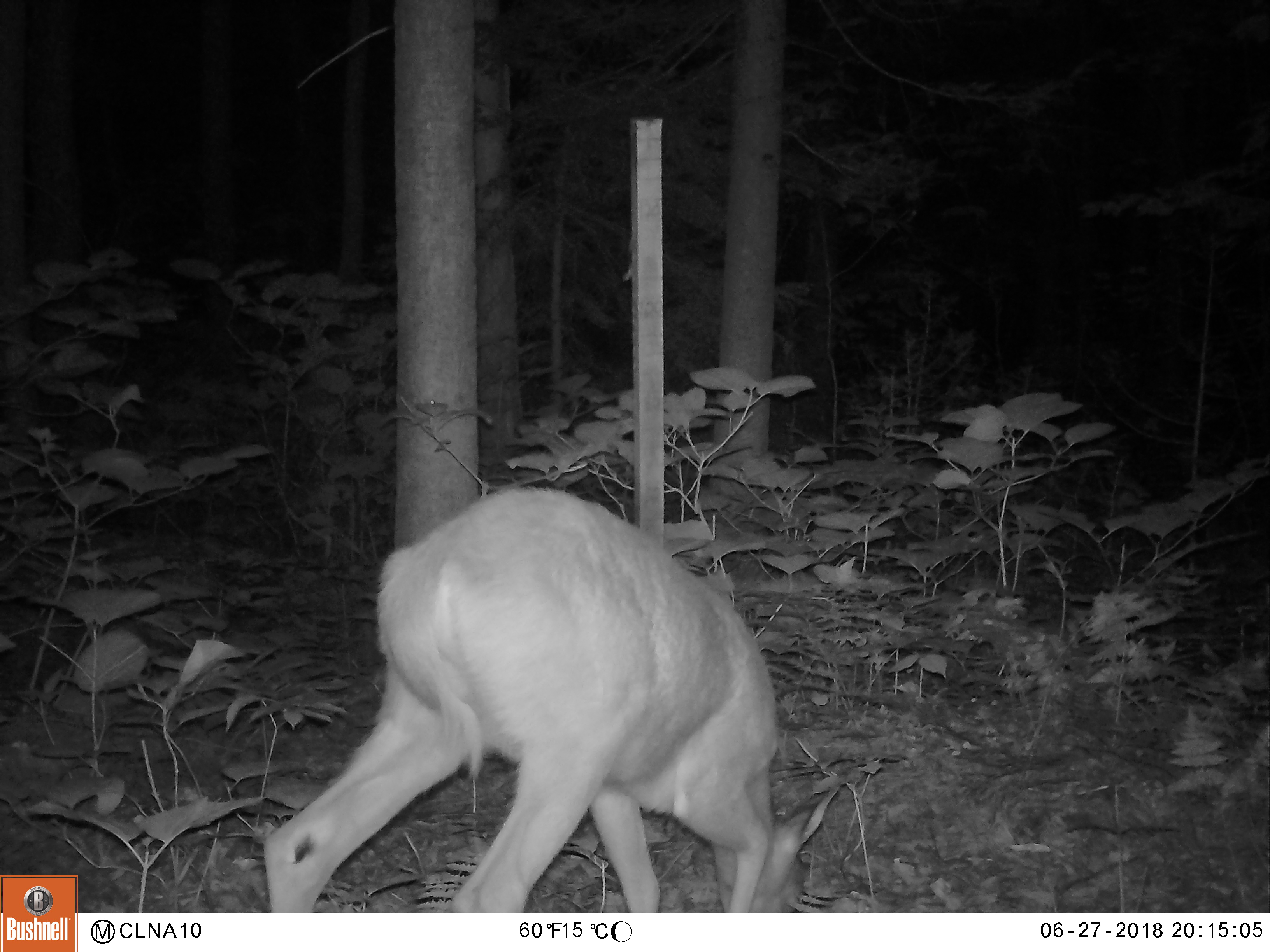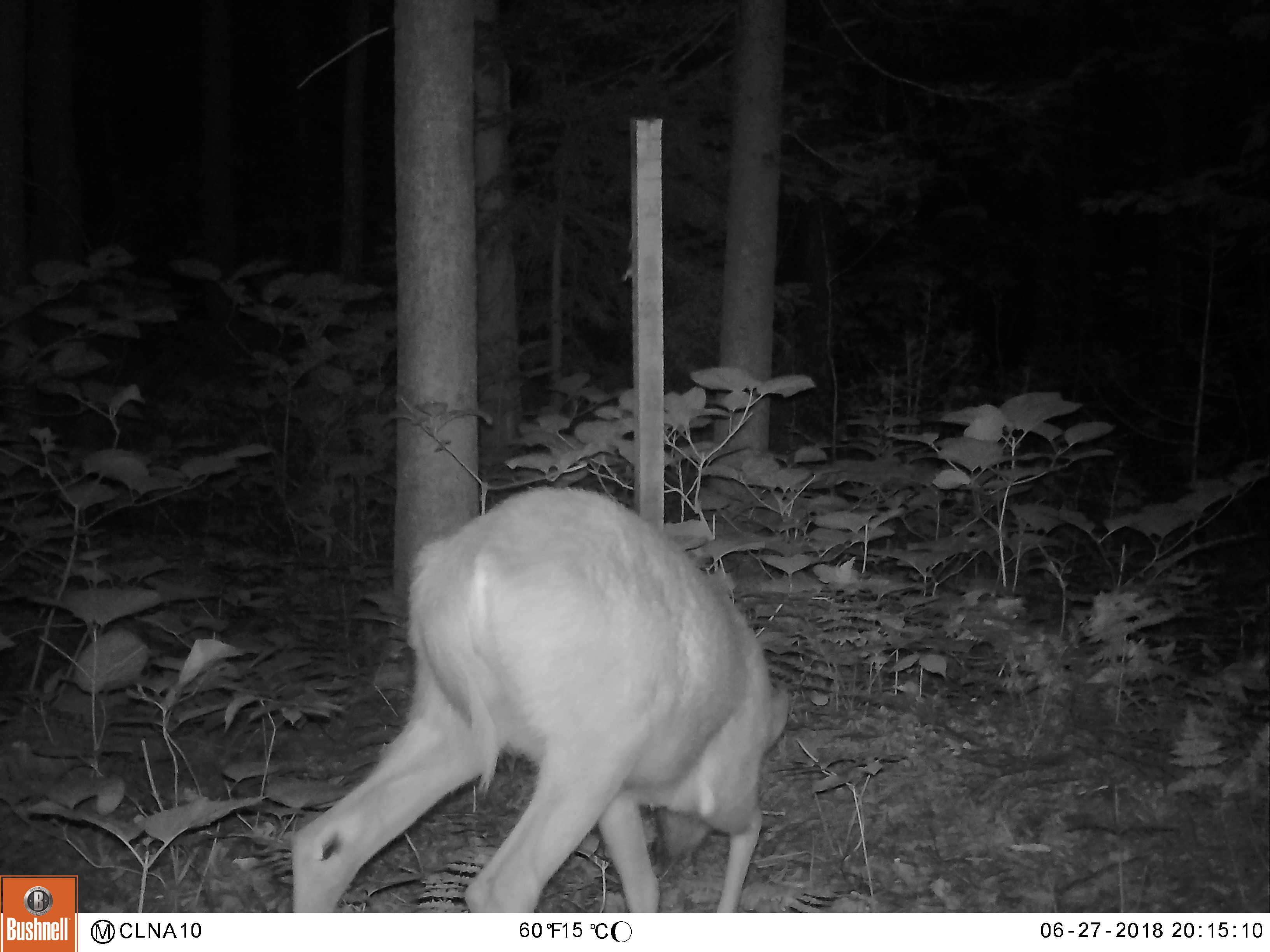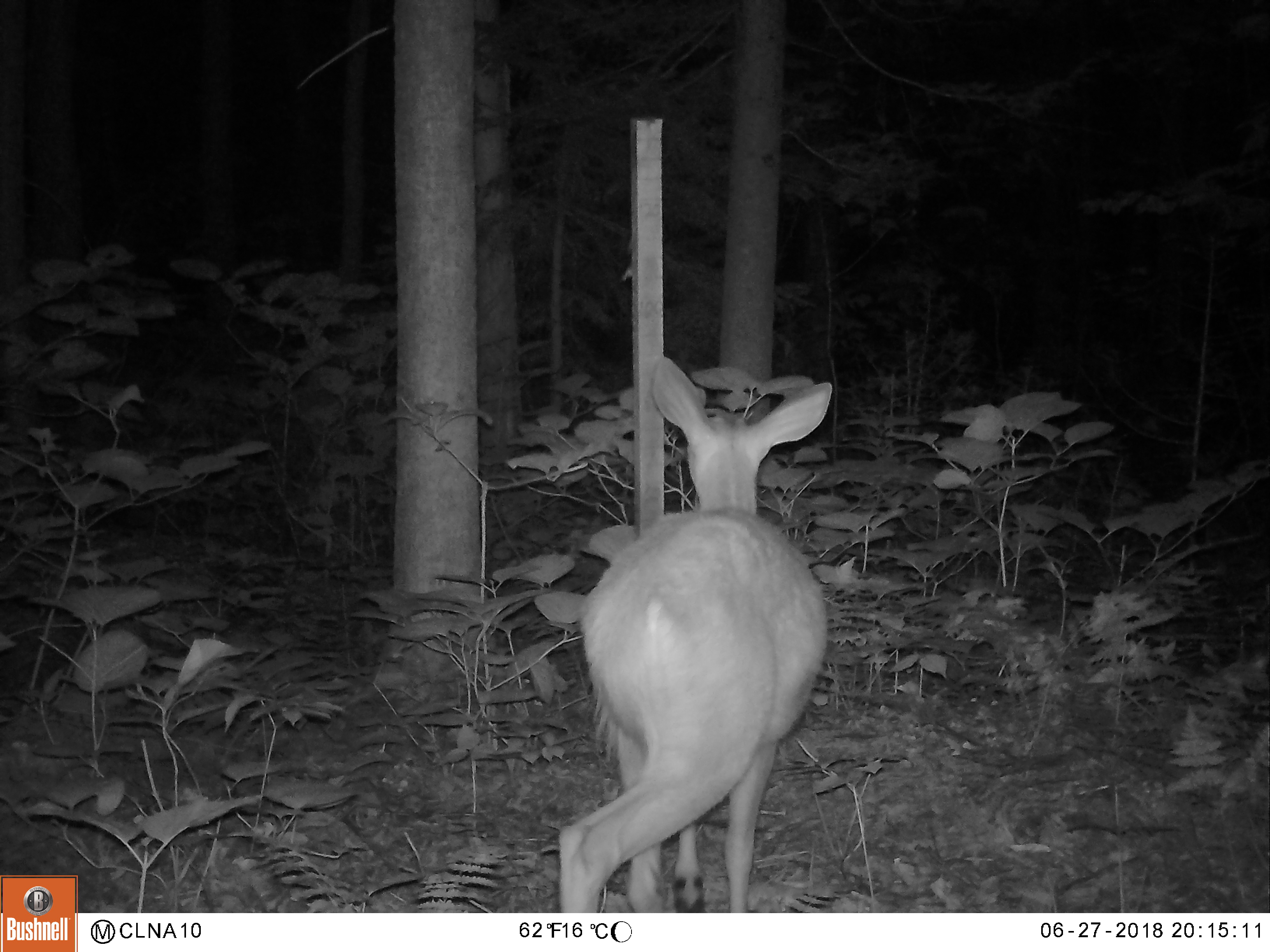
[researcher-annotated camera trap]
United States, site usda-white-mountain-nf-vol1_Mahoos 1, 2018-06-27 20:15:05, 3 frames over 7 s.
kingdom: Animalia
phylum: Chordata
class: Mammalia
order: Artiodactyla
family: Cervidae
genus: Odocoileus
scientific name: Odocoileus virginianus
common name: white-tailed deer